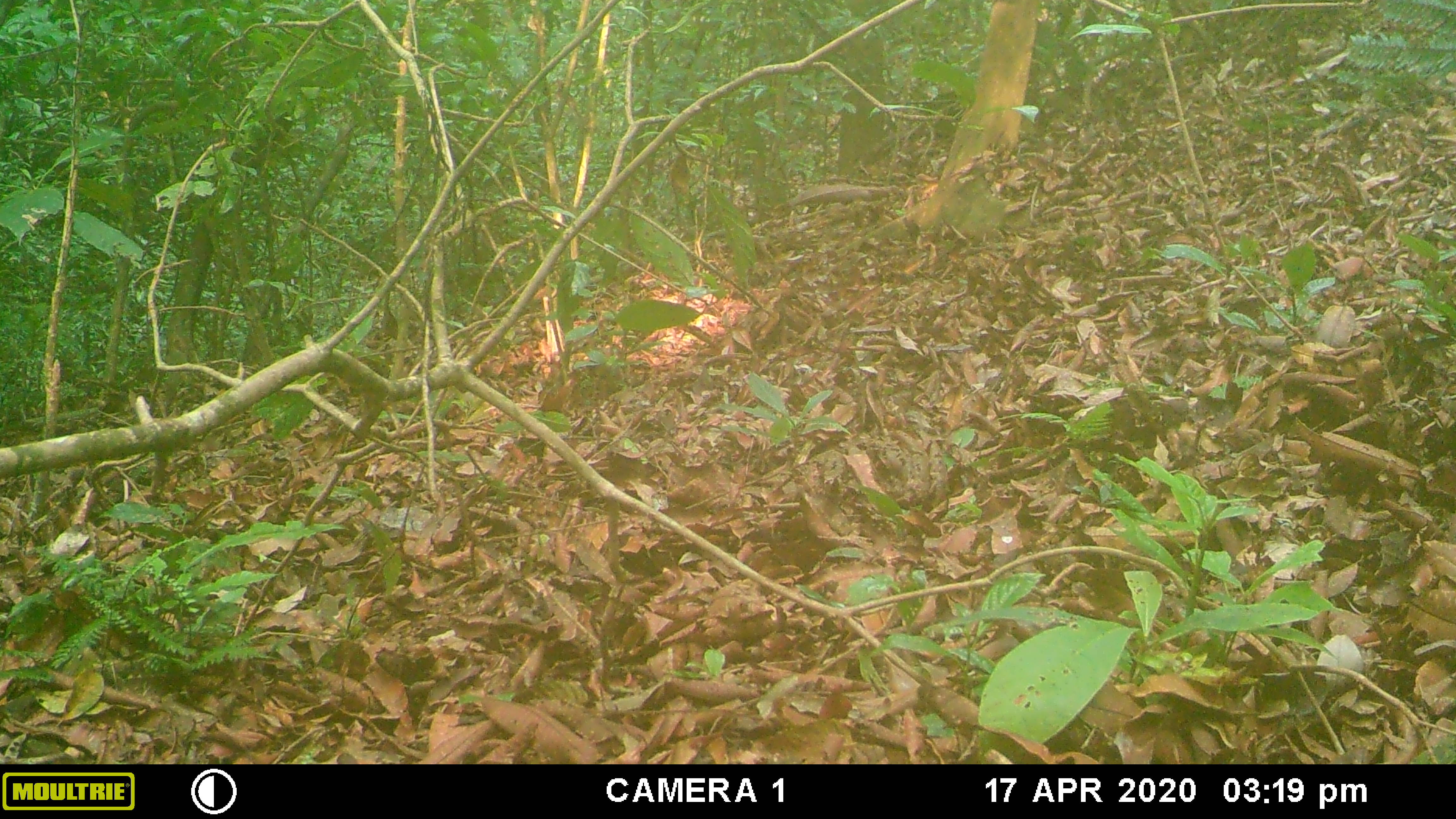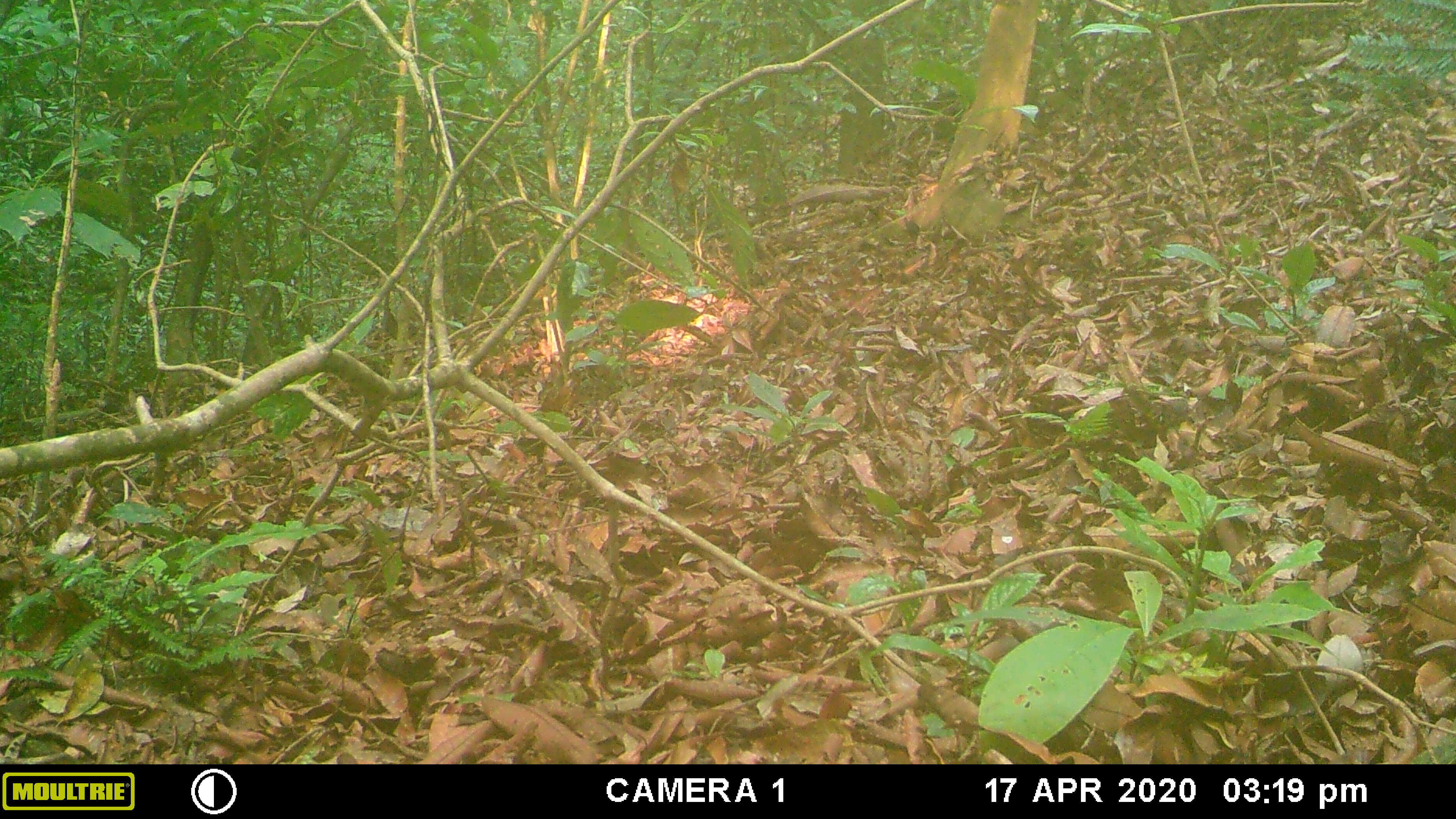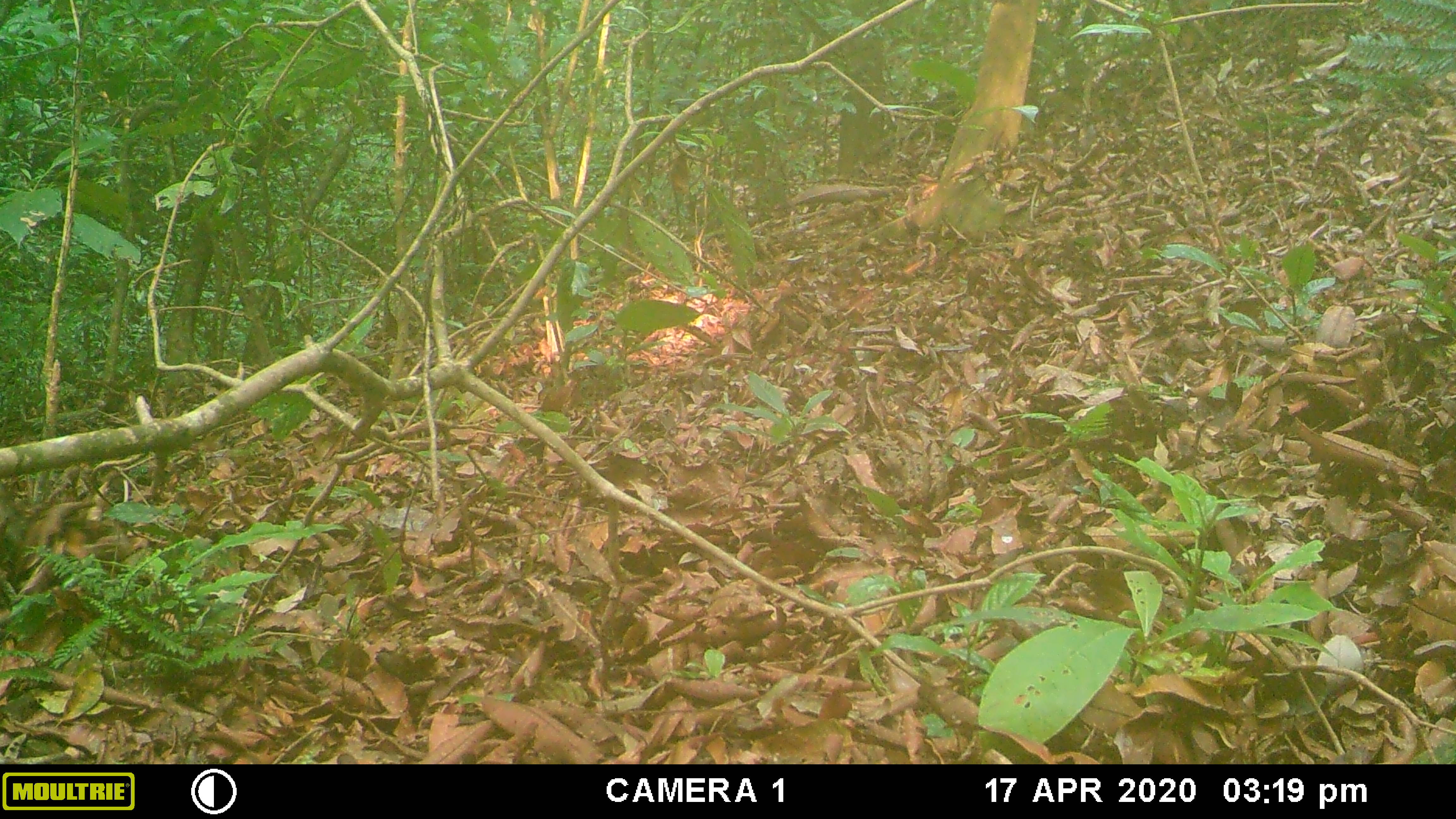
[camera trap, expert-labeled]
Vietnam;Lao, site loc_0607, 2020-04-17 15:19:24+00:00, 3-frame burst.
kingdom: Animalia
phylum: Chordata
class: Mammalia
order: Artiodactyla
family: Suidae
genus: Sus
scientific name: Sus scrofa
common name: eurasian wild pig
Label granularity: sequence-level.